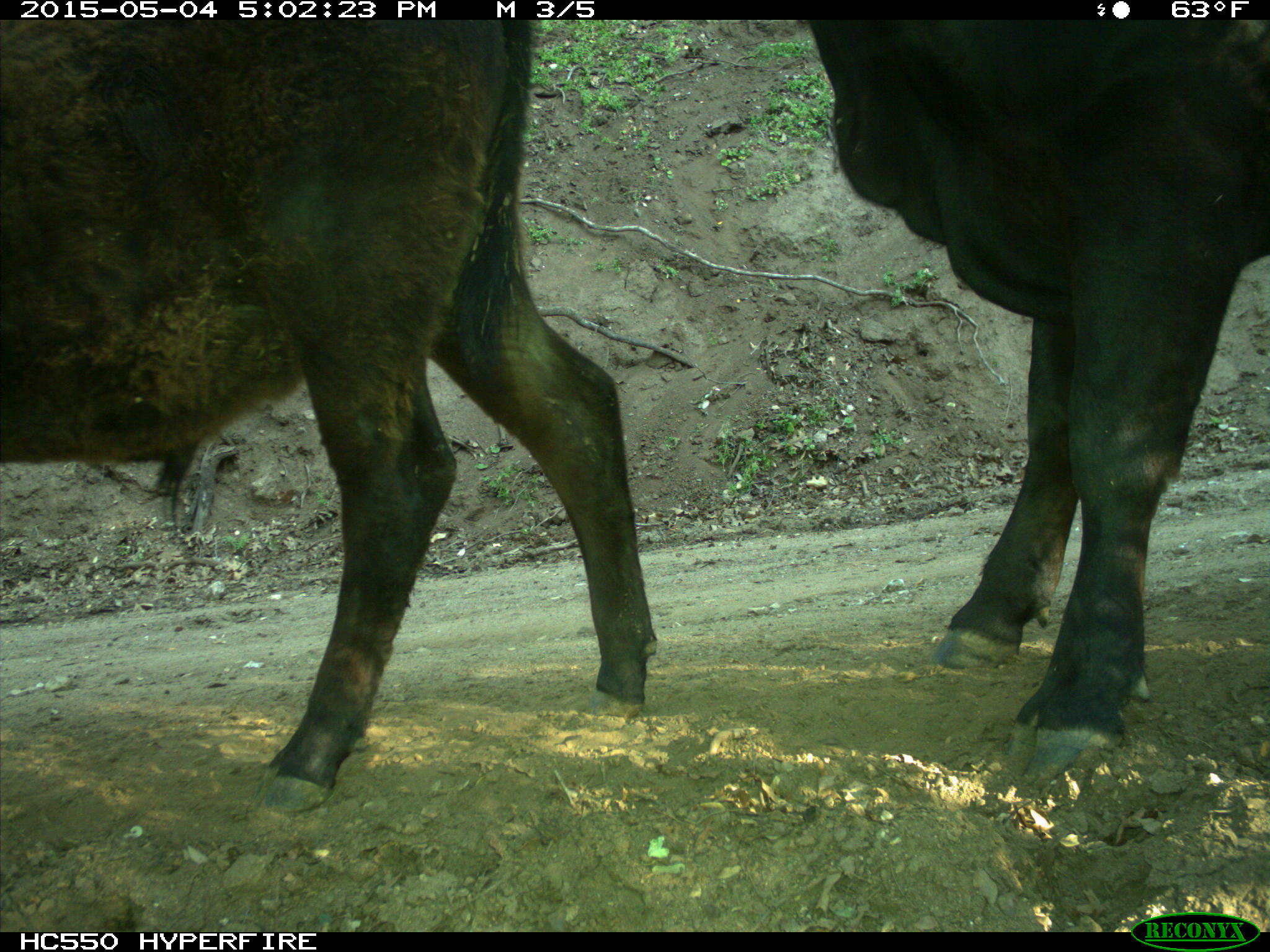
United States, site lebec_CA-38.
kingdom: Animalia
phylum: Chordata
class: Mammalia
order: Artiodactyla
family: Bovidae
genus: Bos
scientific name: Bos taurus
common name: domestic cow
Bos taurus (domestic cow).